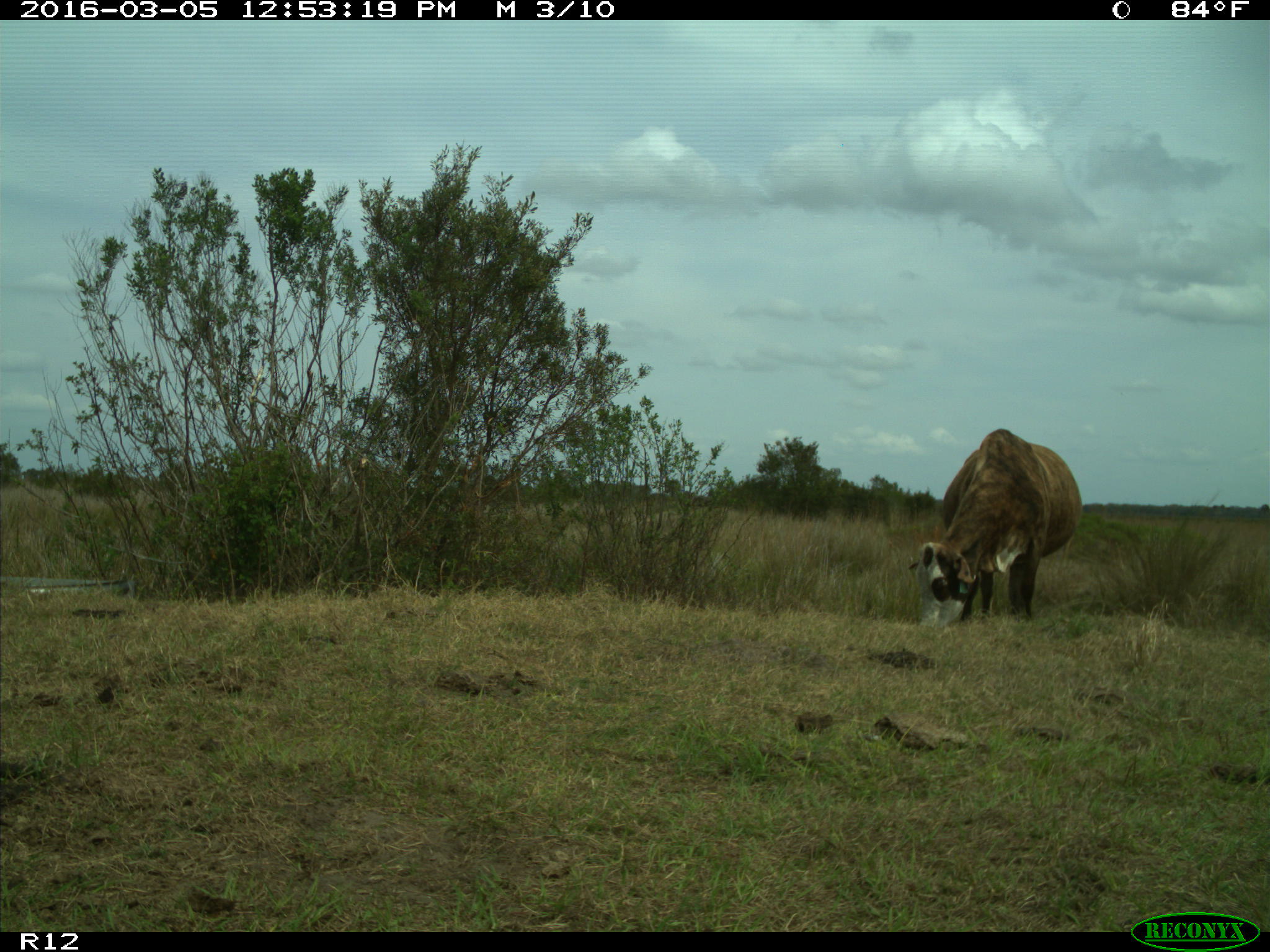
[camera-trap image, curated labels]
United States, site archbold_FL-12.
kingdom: Animalia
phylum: Chordata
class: Mammalia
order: Artiodactyla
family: Bovidae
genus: Bos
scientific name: Bos taurus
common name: domestic cow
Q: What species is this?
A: Bos taurus (domestic cow).